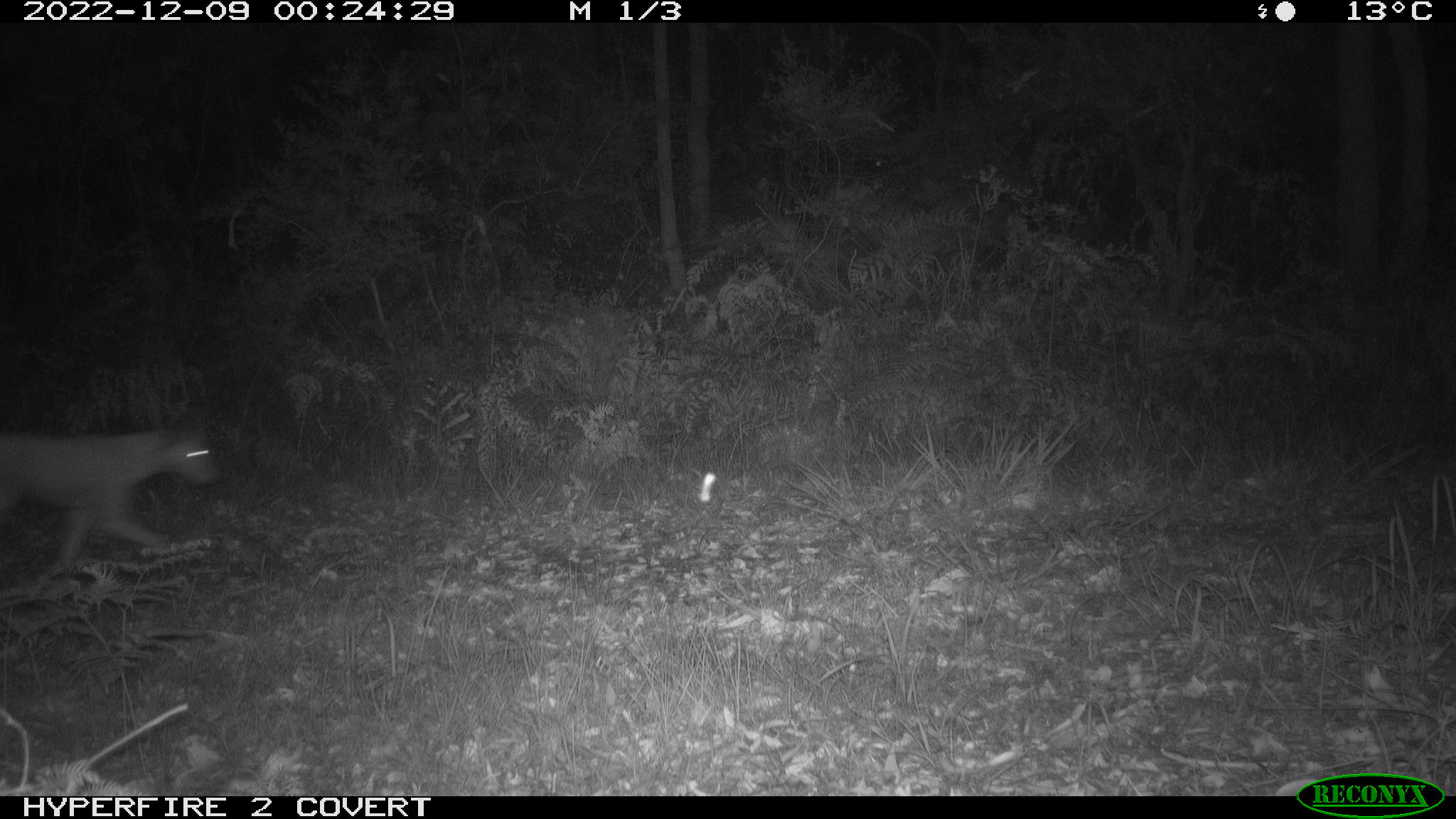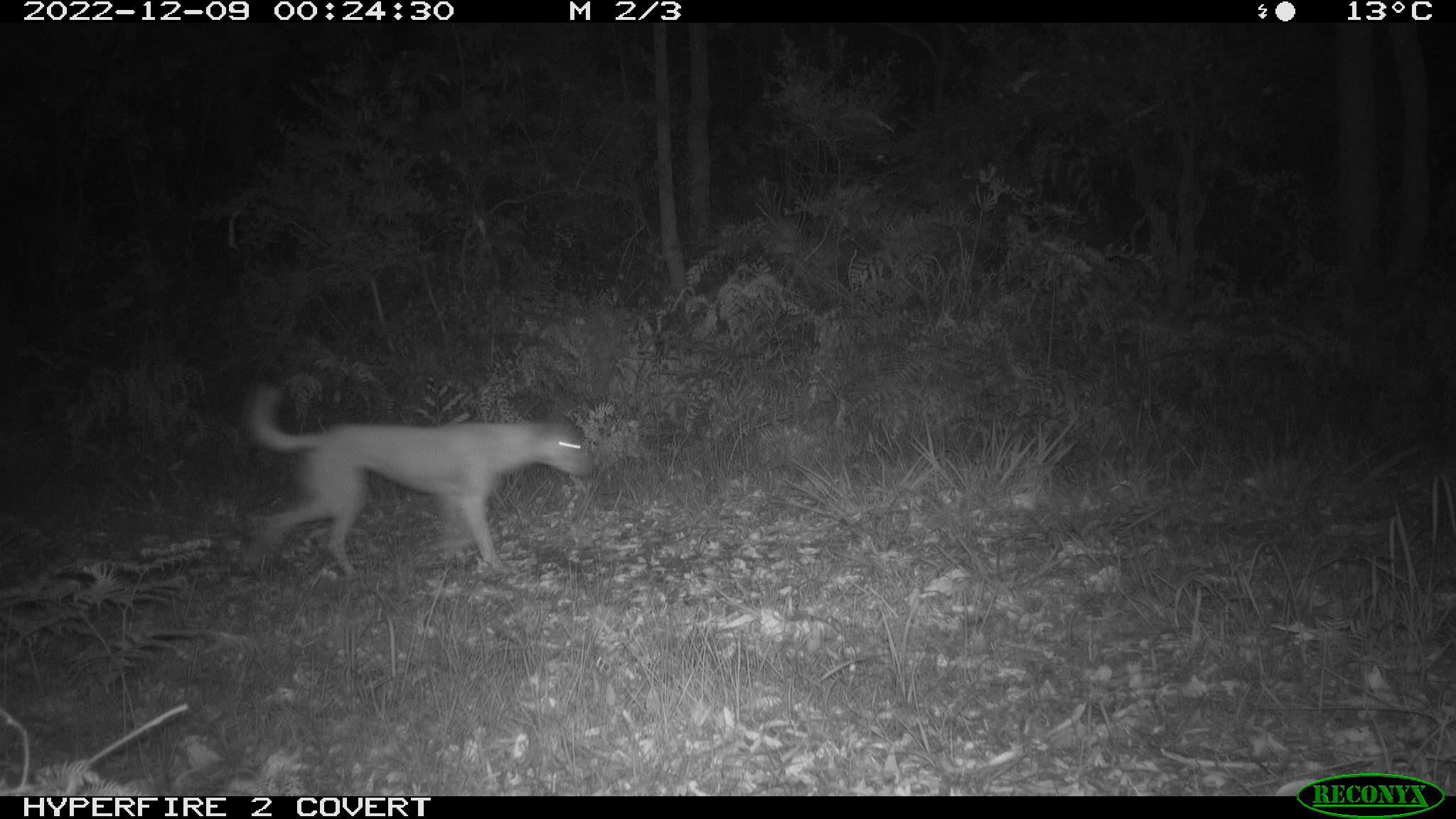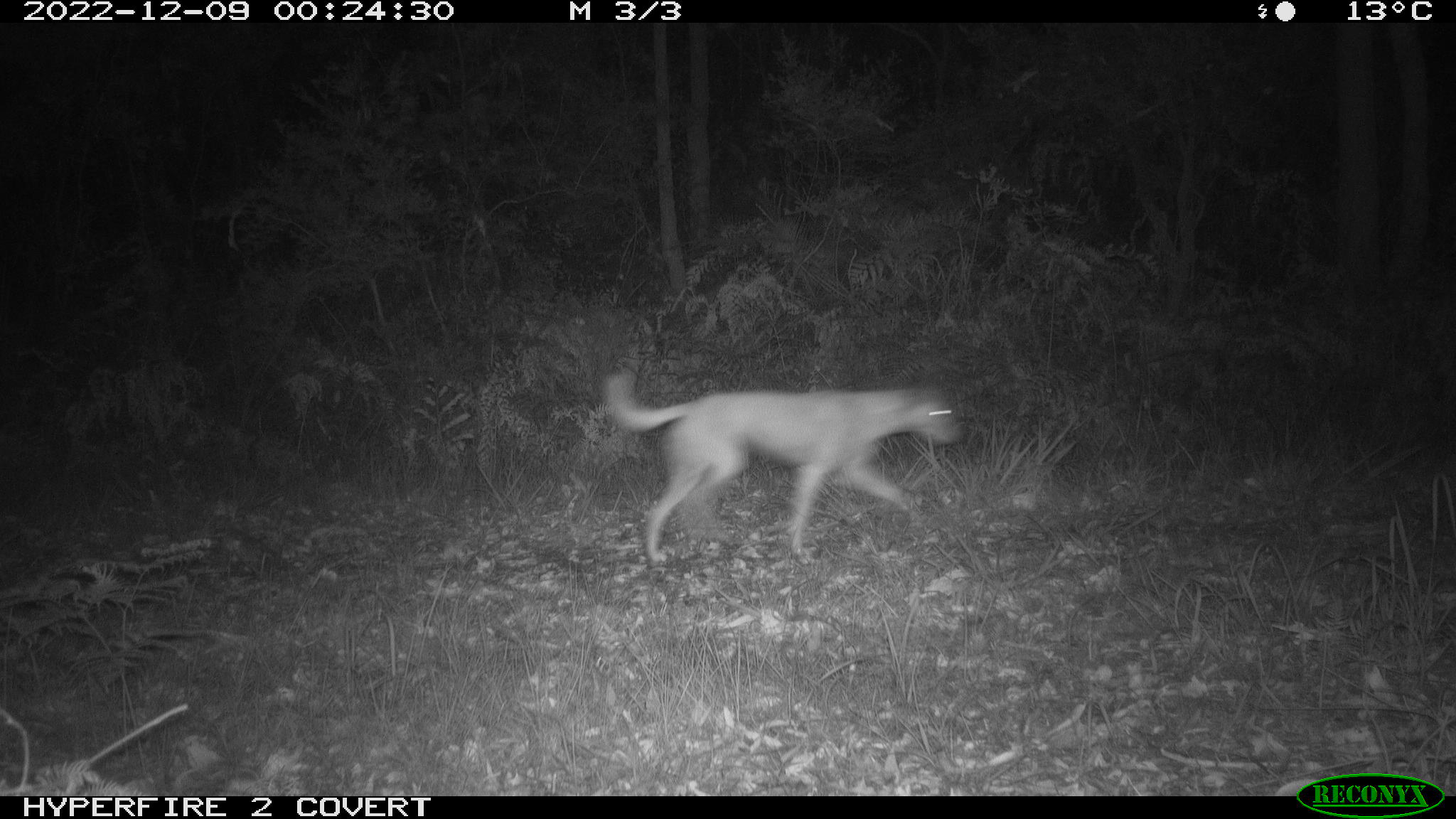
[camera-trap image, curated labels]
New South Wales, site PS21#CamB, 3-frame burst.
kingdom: Animalia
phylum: Chordata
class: Mammalia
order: Carnivora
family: Canidae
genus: Canis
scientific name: Canis familiaris dingo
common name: dingo